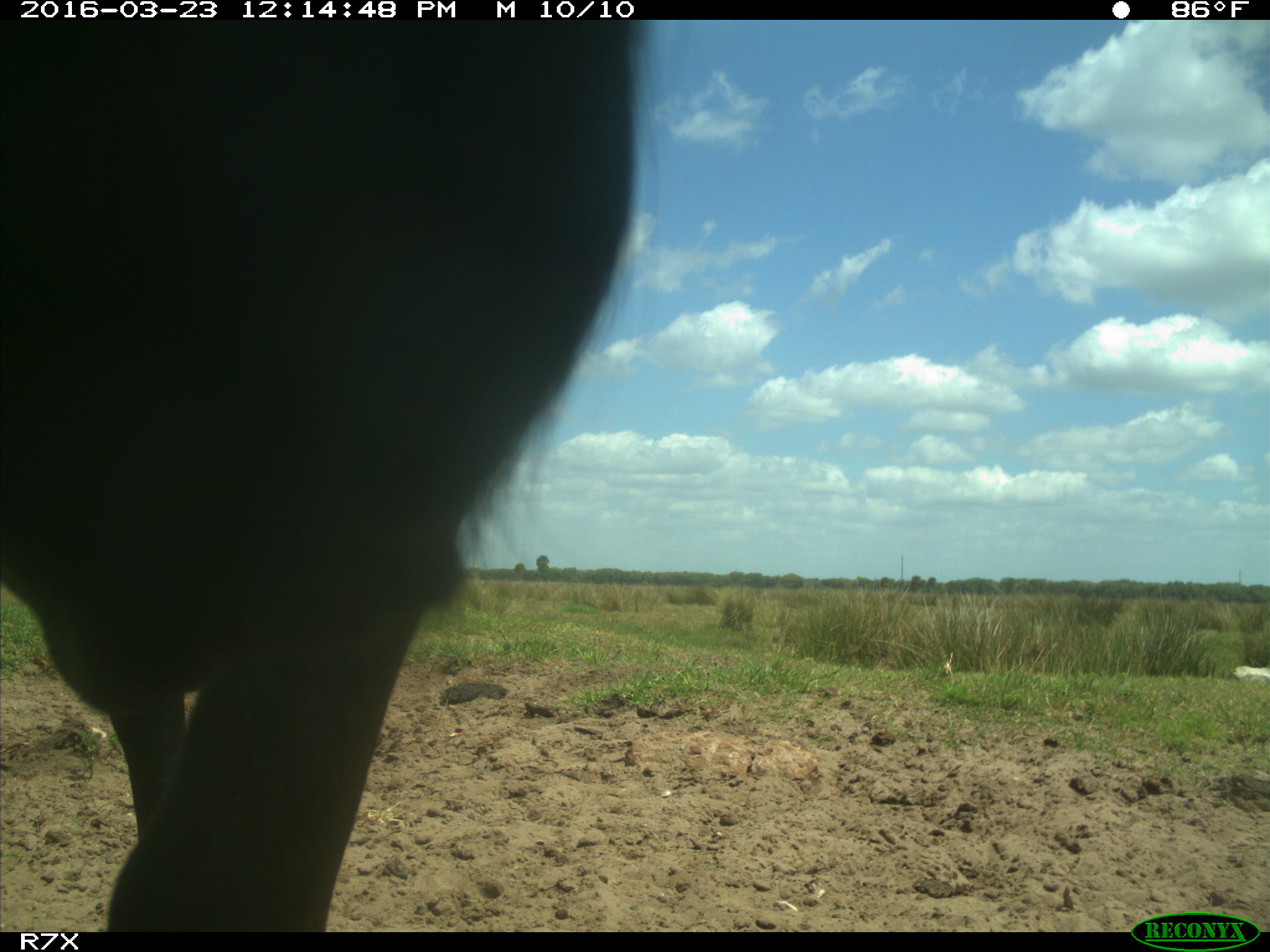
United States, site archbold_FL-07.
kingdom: Animalia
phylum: Chordata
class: Mammalia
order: Artiodactyla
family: Bovidae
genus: Bos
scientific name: Bos taurus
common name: domestic cow